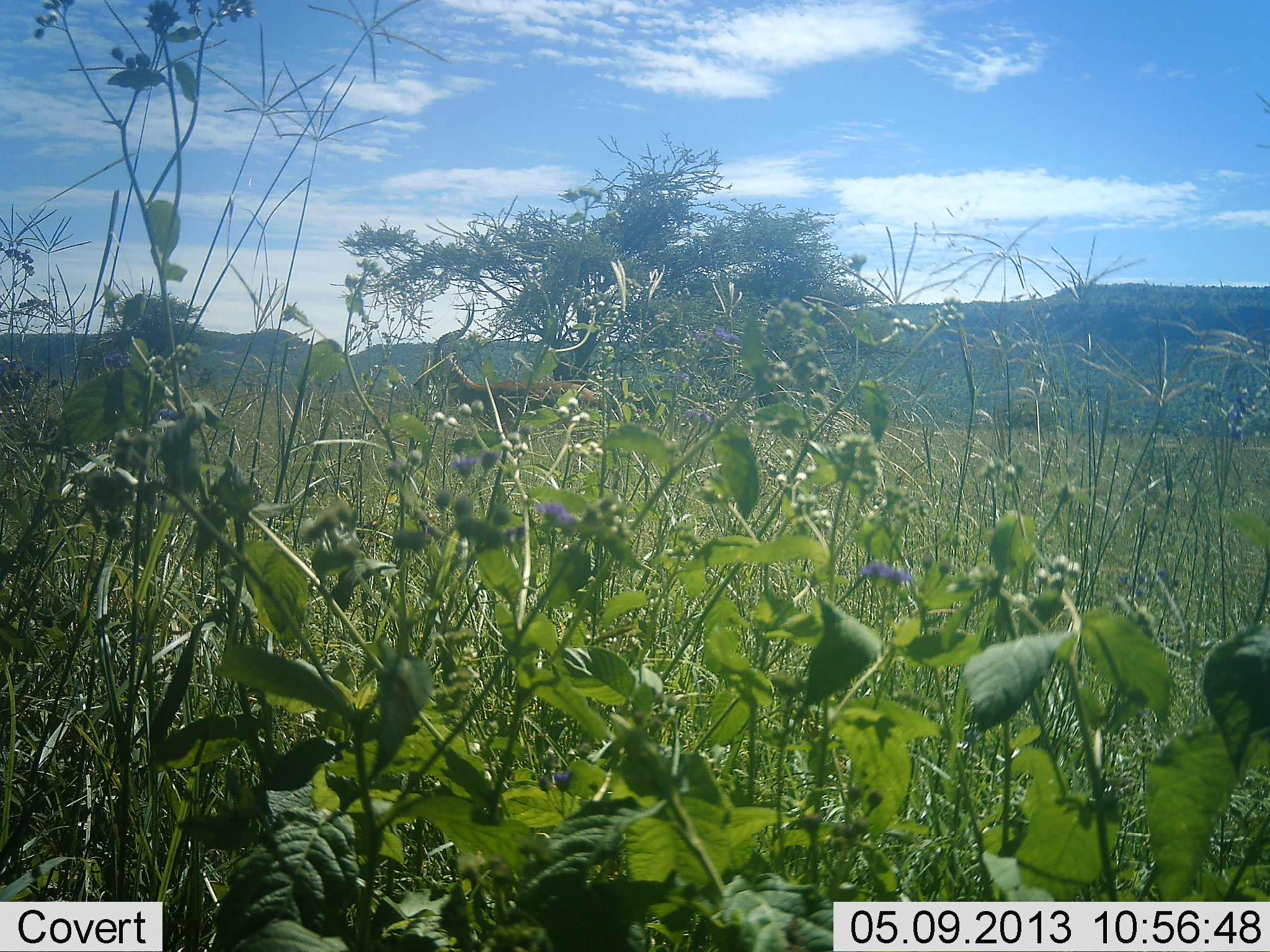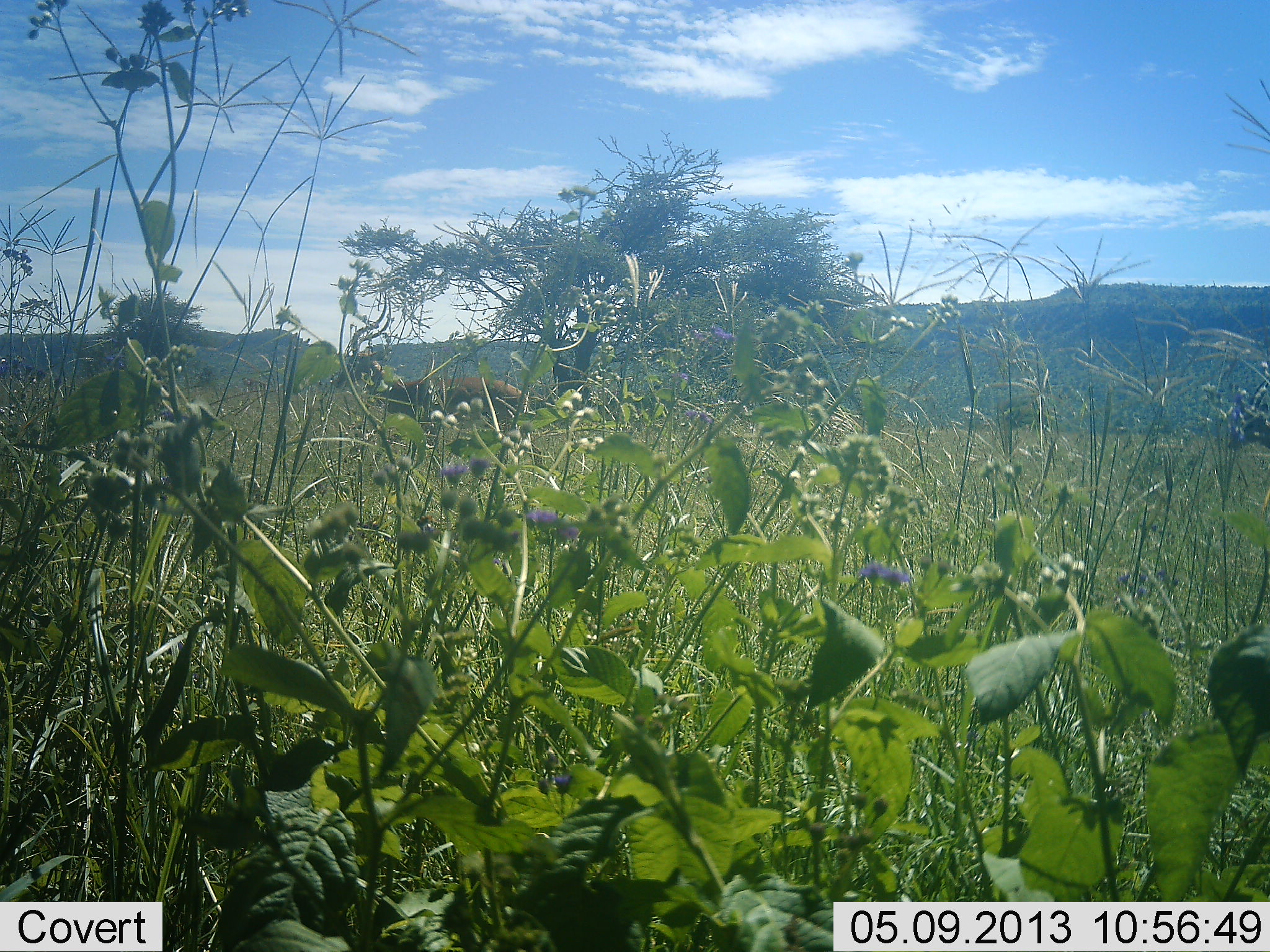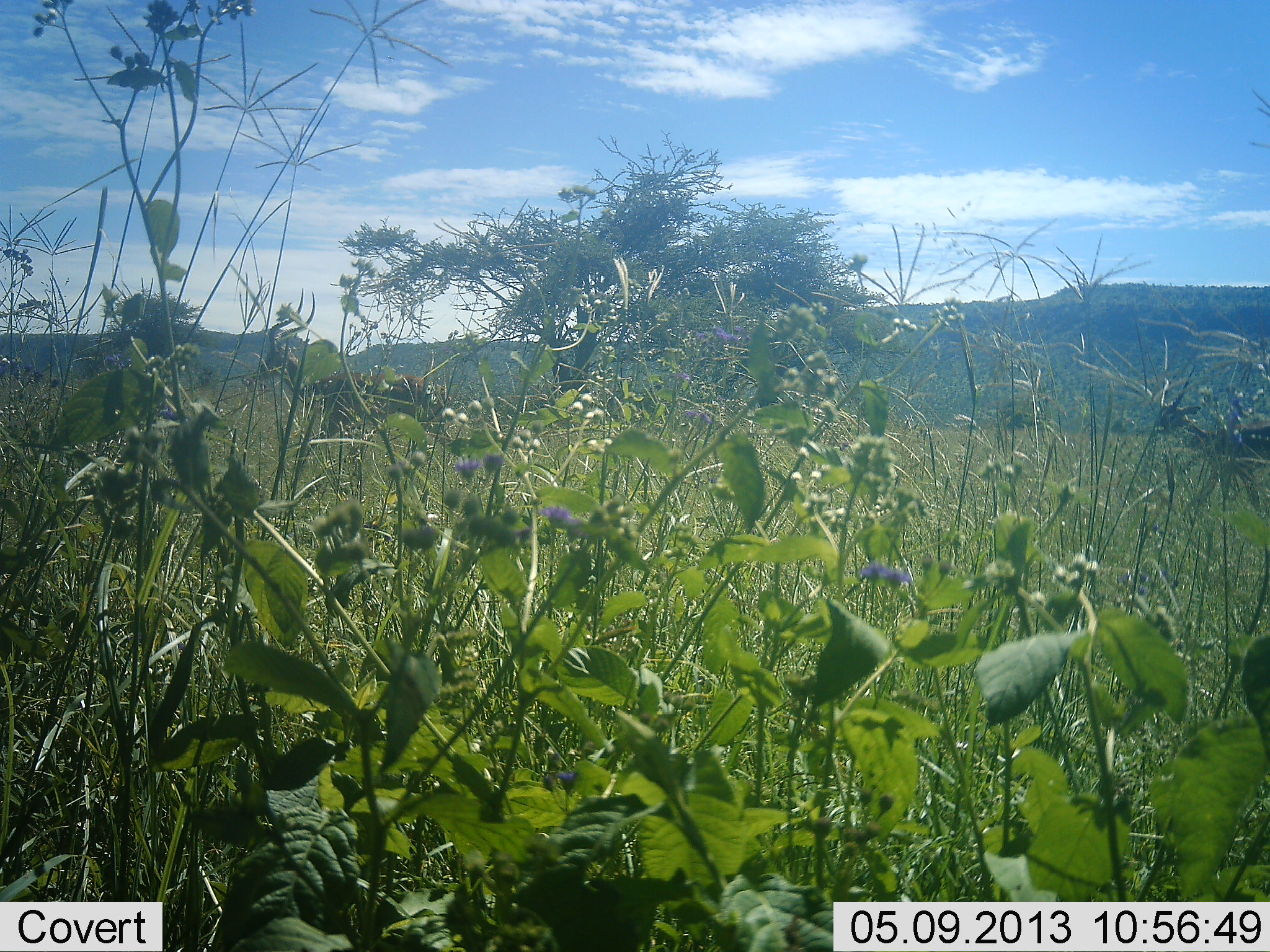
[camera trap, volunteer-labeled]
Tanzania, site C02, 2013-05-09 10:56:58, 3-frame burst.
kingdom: Animalia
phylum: Chordata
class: Mammalia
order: Artiodactyla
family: Bovidae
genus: Aepyceros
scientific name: Aepyceros melampus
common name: impala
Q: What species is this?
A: Impala (Aepyceros melampus).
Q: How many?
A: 2.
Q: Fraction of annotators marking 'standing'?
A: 0%.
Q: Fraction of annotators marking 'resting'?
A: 0%.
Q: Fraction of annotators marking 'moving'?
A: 100%.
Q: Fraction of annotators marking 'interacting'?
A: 0%.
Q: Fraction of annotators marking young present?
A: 0%.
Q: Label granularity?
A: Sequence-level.